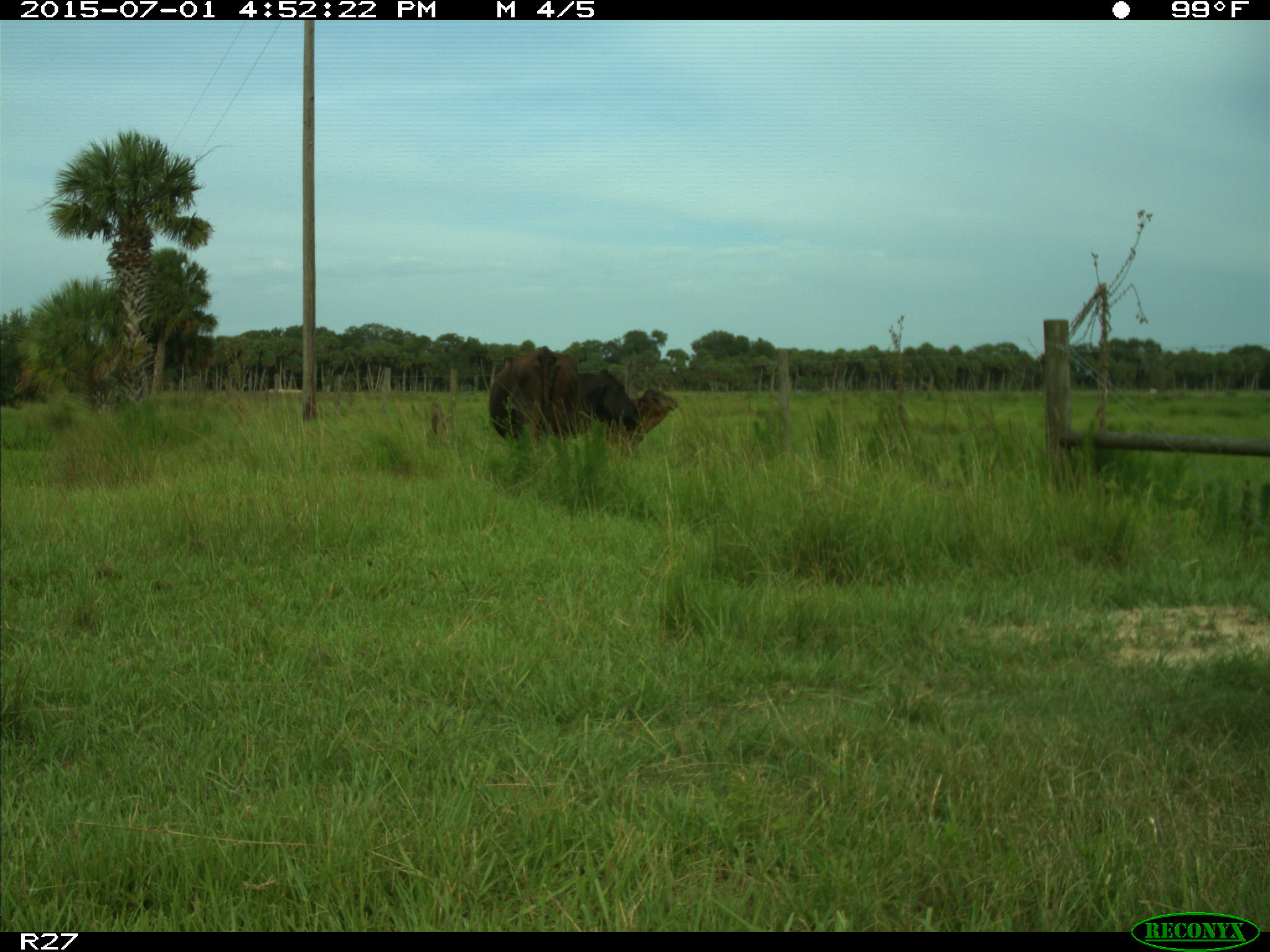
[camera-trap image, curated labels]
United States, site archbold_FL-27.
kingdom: Animalia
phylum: Chordata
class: Mammalia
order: Artiodactyla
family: Bovidae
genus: Bos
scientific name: Bos taurus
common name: domestic cow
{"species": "Bos taurus (domestic cow)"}